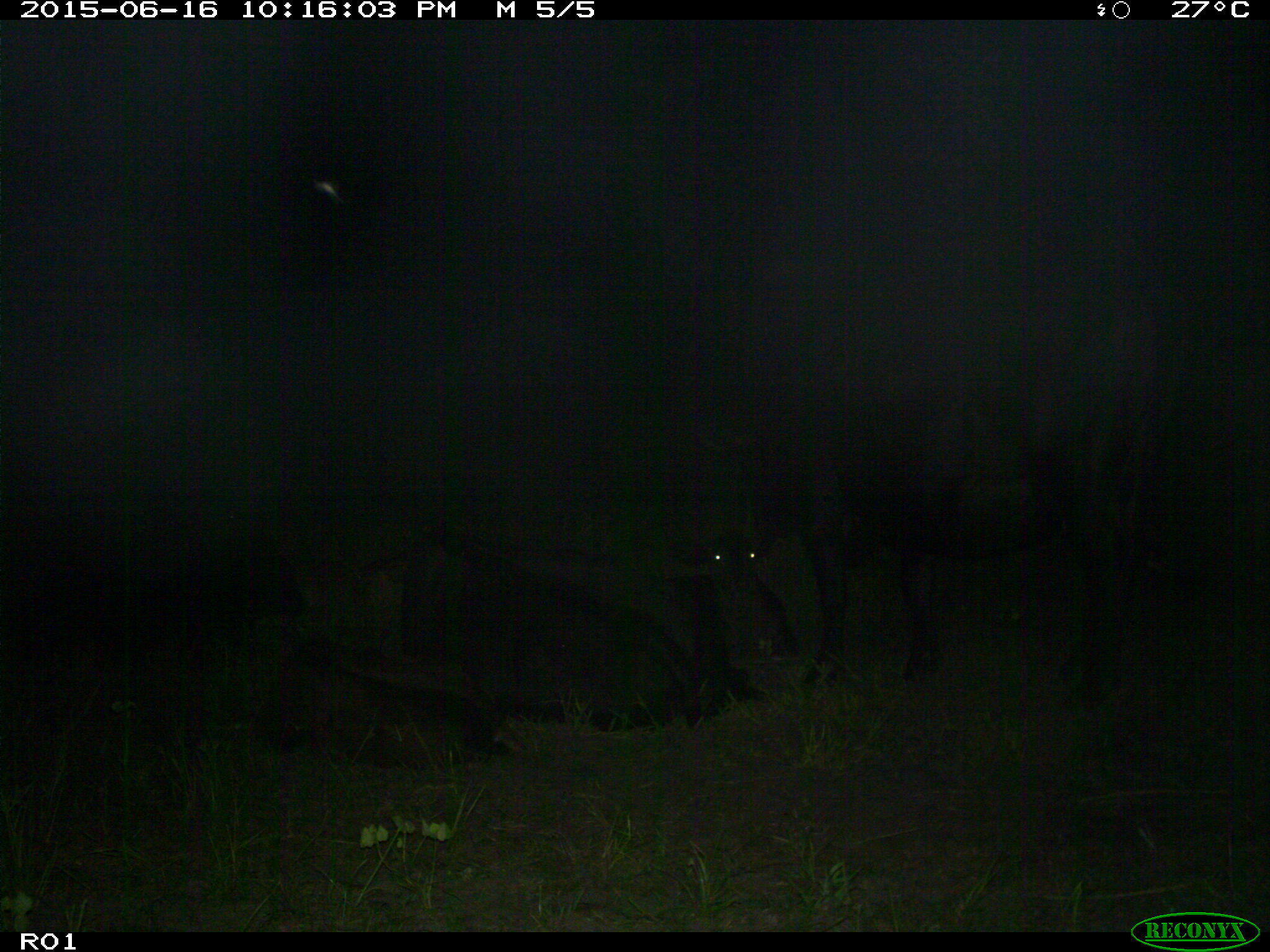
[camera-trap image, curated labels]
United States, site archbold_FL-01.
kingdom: Animalia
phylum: Chordata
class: Mammalia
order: Artiodactyla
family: Bovidae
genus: Bos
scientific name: Bos taurus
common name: domestic cow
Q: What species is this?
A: Bos taurus (domestic cow).